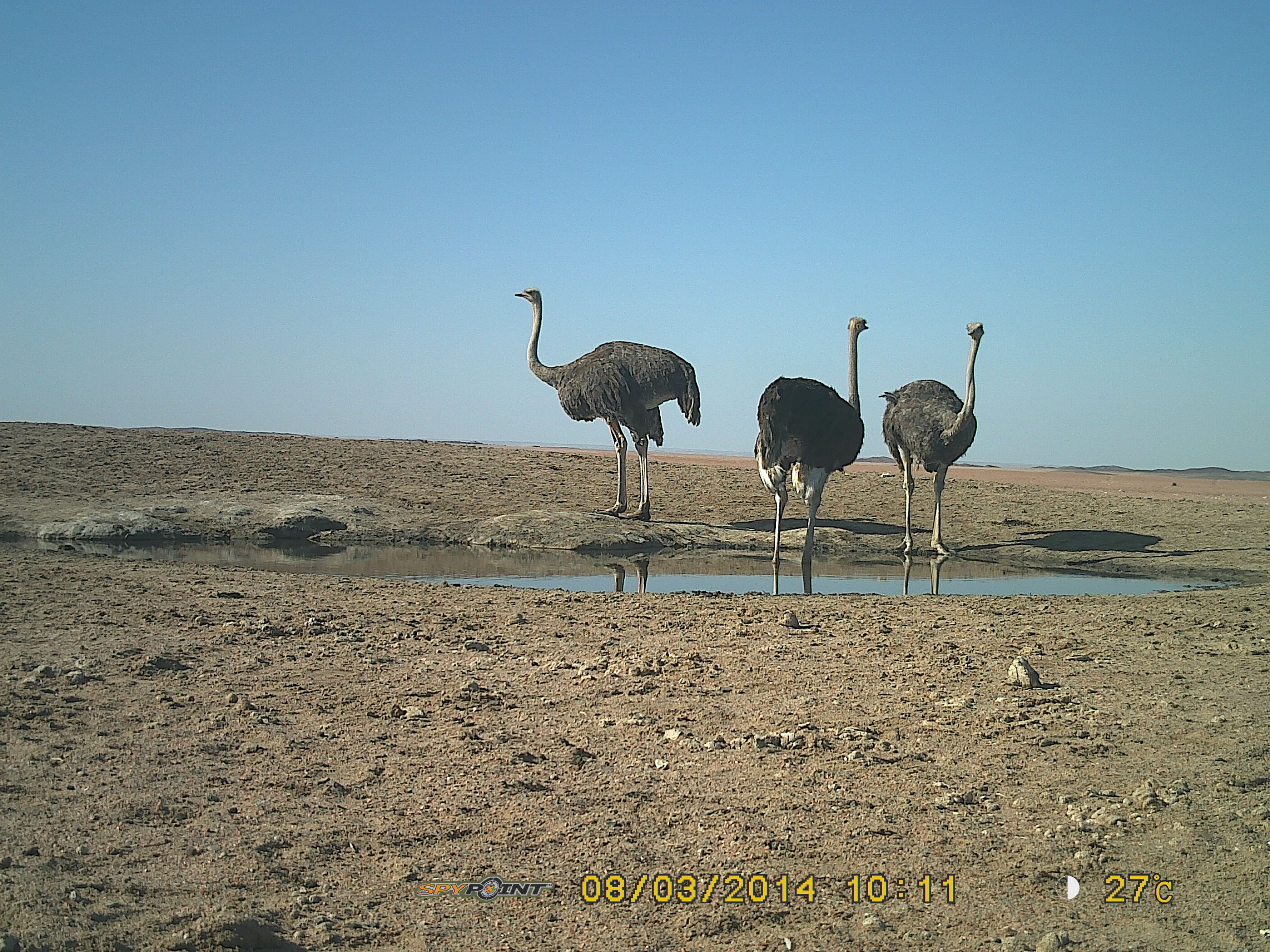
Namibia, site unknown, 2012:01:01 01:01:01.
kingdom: Animalia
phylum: Chordata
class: Aves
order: Struthioniformes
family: Struthionidae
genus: Struthio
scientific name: Struthio camelus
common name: common ostrich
Struthio camelus (common ostrich).